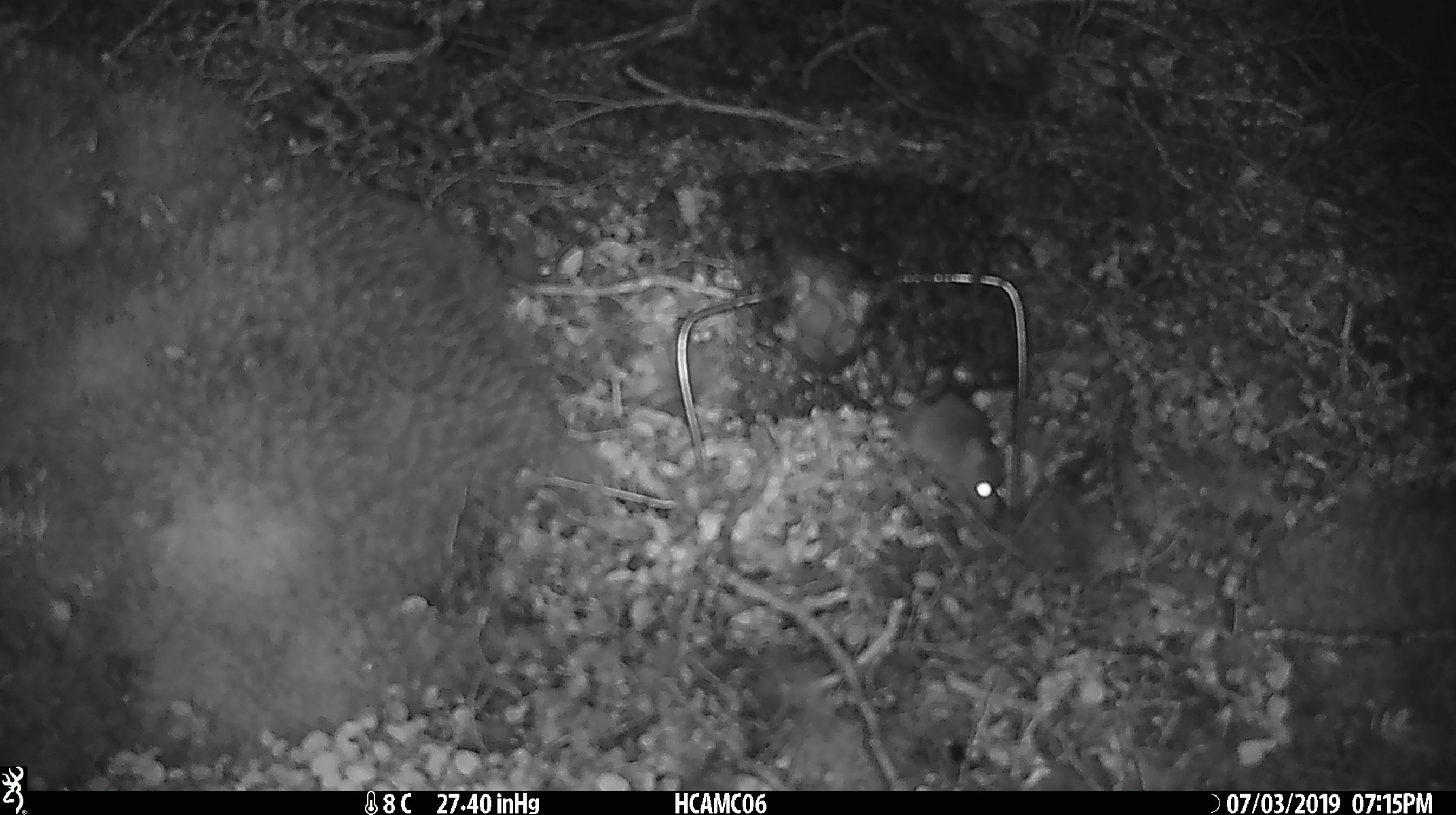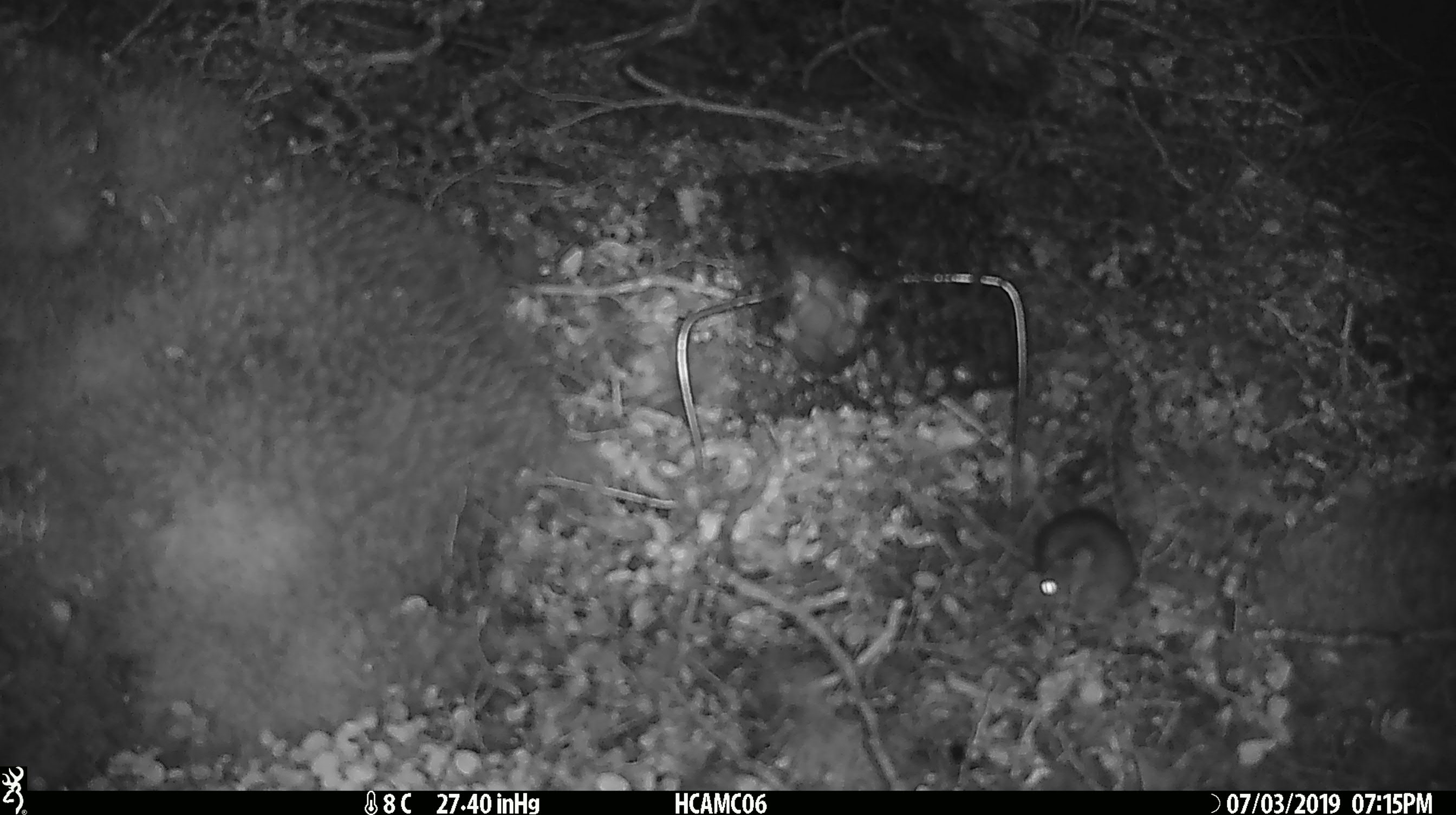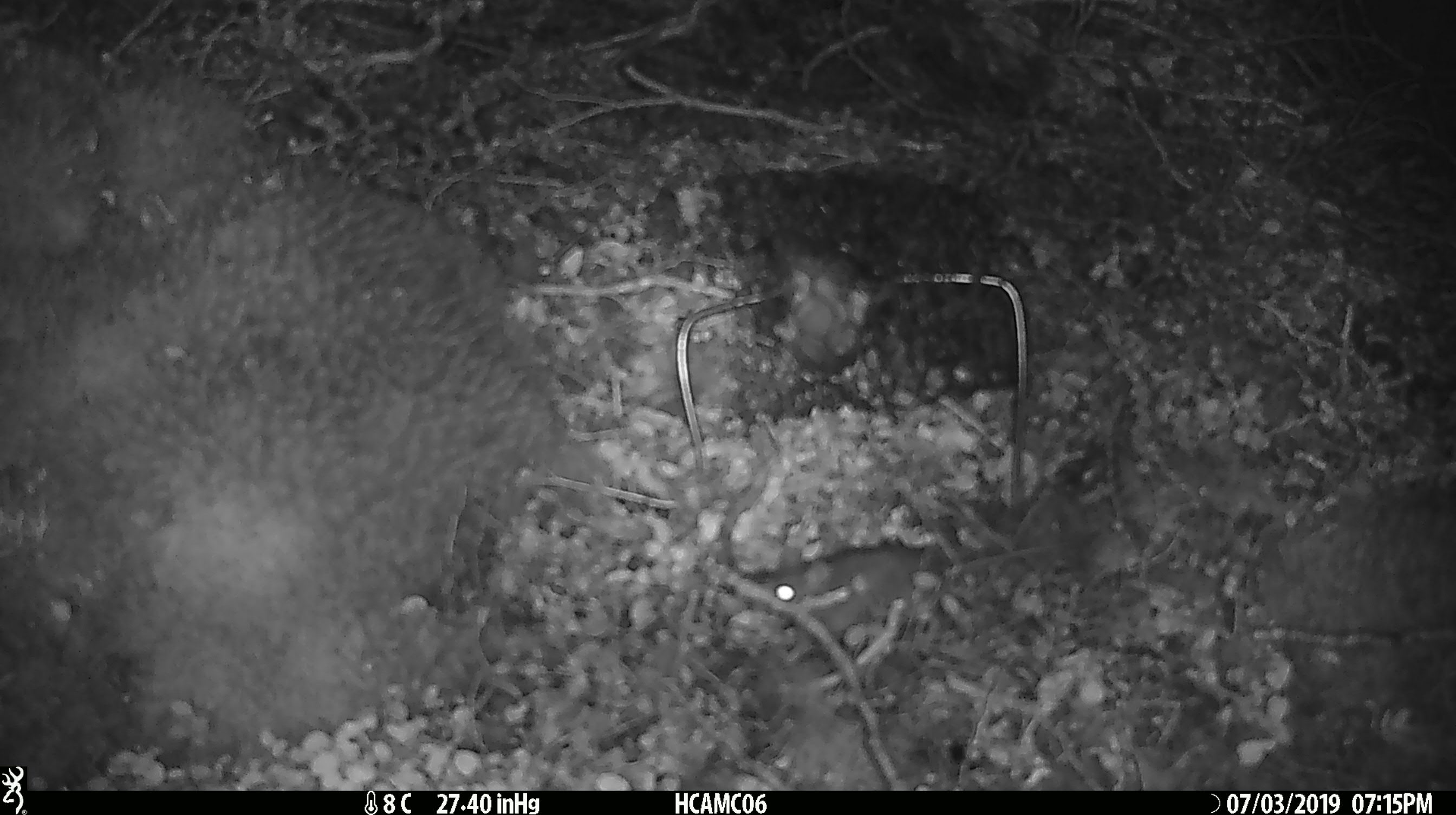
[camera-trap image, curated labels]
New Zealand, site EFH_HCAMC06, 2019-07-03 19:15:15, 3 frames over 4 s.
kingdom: Animalia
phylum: Chordata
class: Mammalia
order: Rodentia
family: Muridae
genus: Mus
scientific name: Mus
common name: mouse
Mouse (Mus).